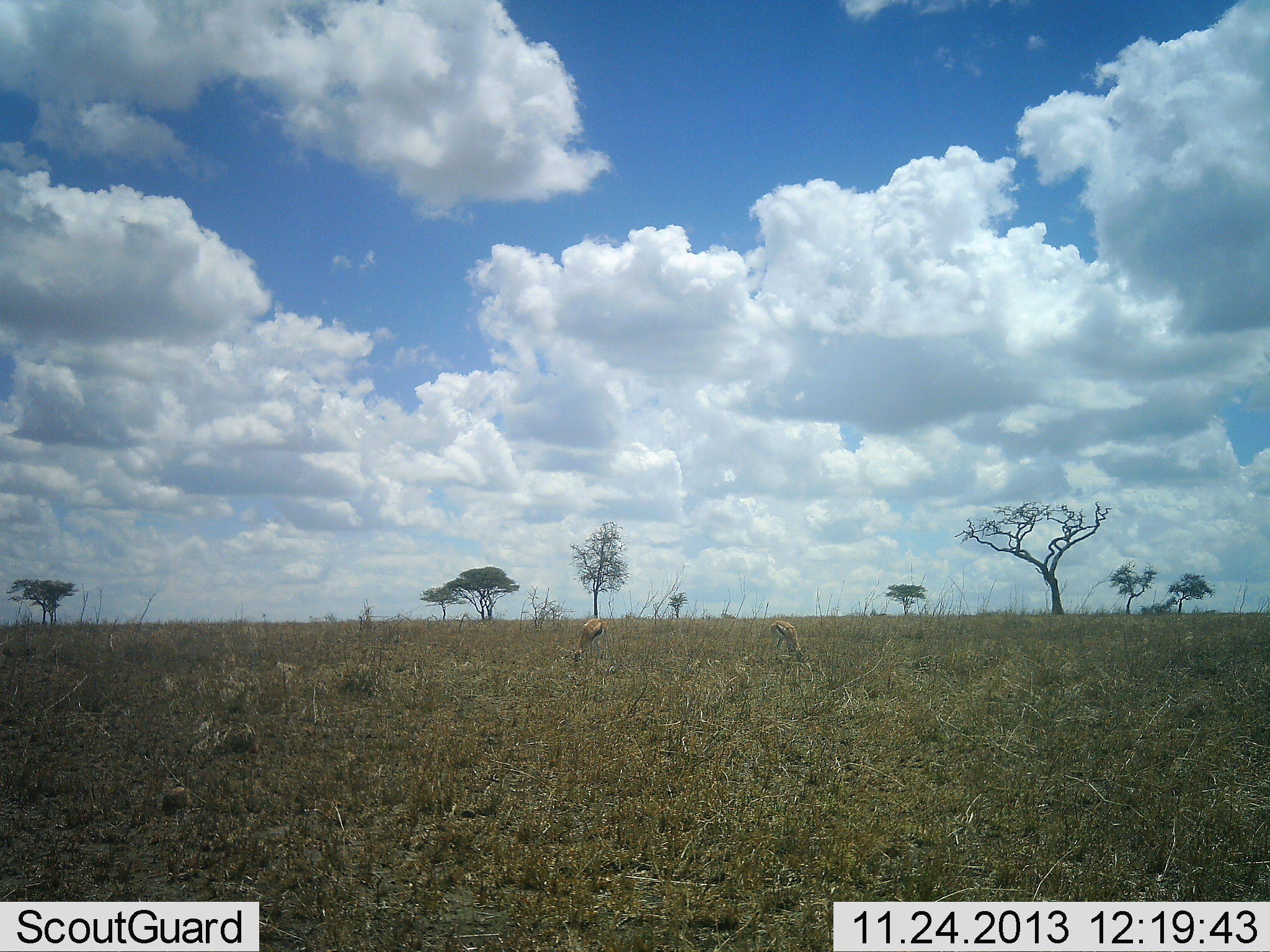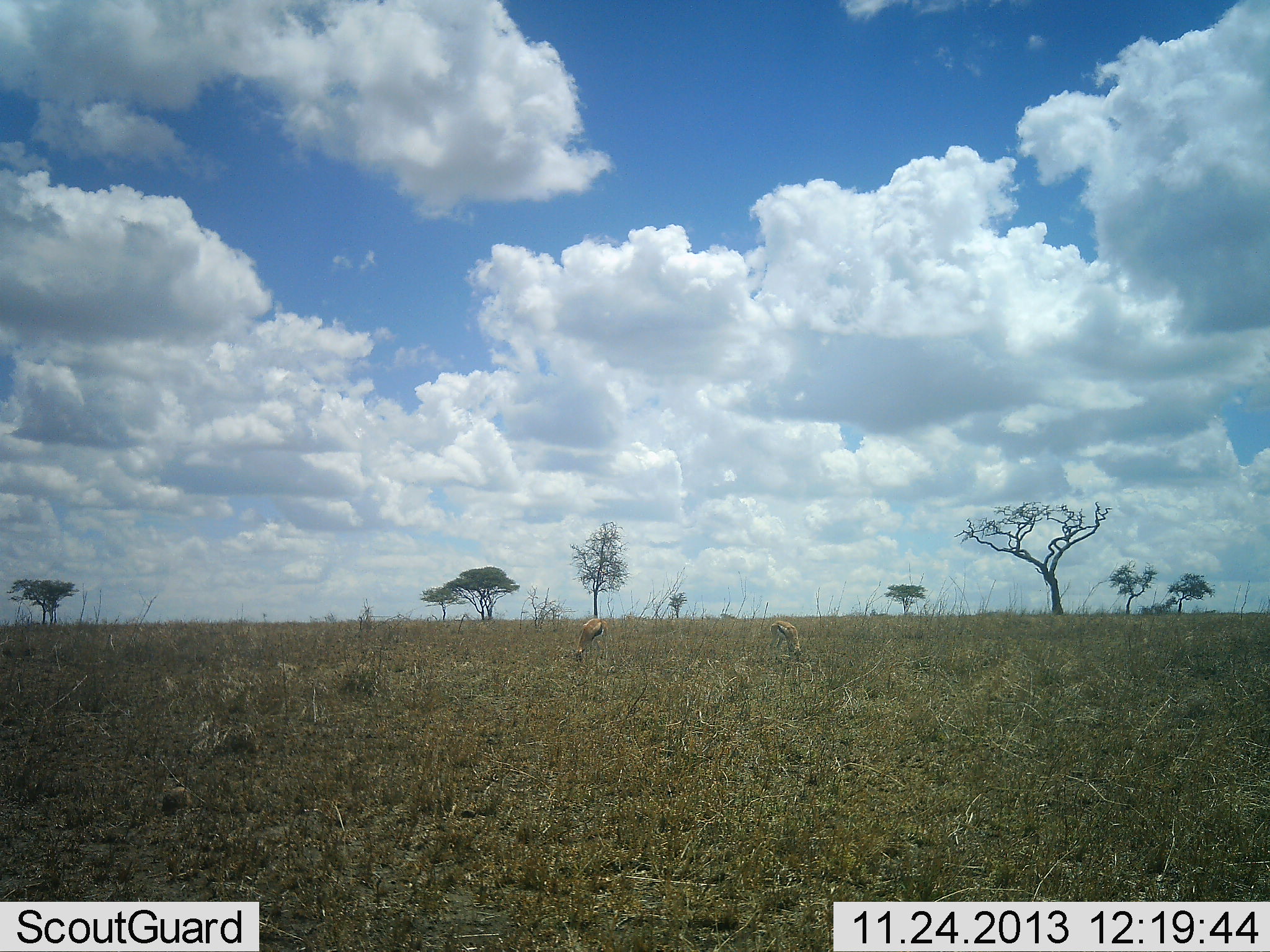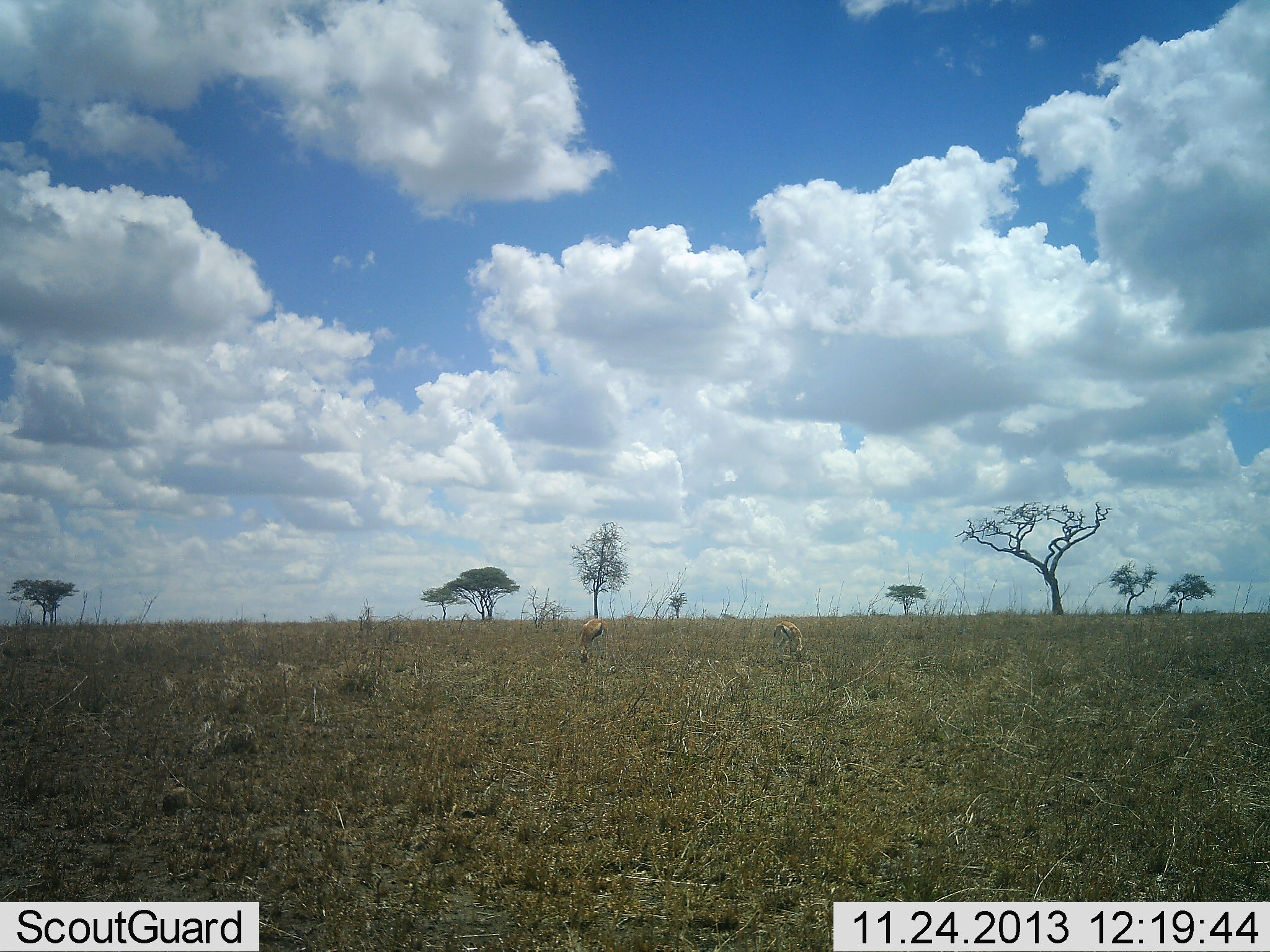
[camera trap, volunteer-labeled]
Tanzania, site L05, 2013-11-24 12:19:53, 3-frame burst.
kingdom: Animalia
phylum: Chordata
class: Mammalia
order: Artiodactyla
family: Bovidae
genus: Eudorcas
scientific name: Eudorcas thomsonii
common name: thomson's gazelle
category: gazellethomsons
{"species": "gazellethomsons (thomson's gazelle) (Eudorcas thomsonii)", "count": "2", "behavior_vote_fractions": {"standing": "30%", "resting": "0%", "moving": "10%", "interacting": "0%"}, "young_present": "0%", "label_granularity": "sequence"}